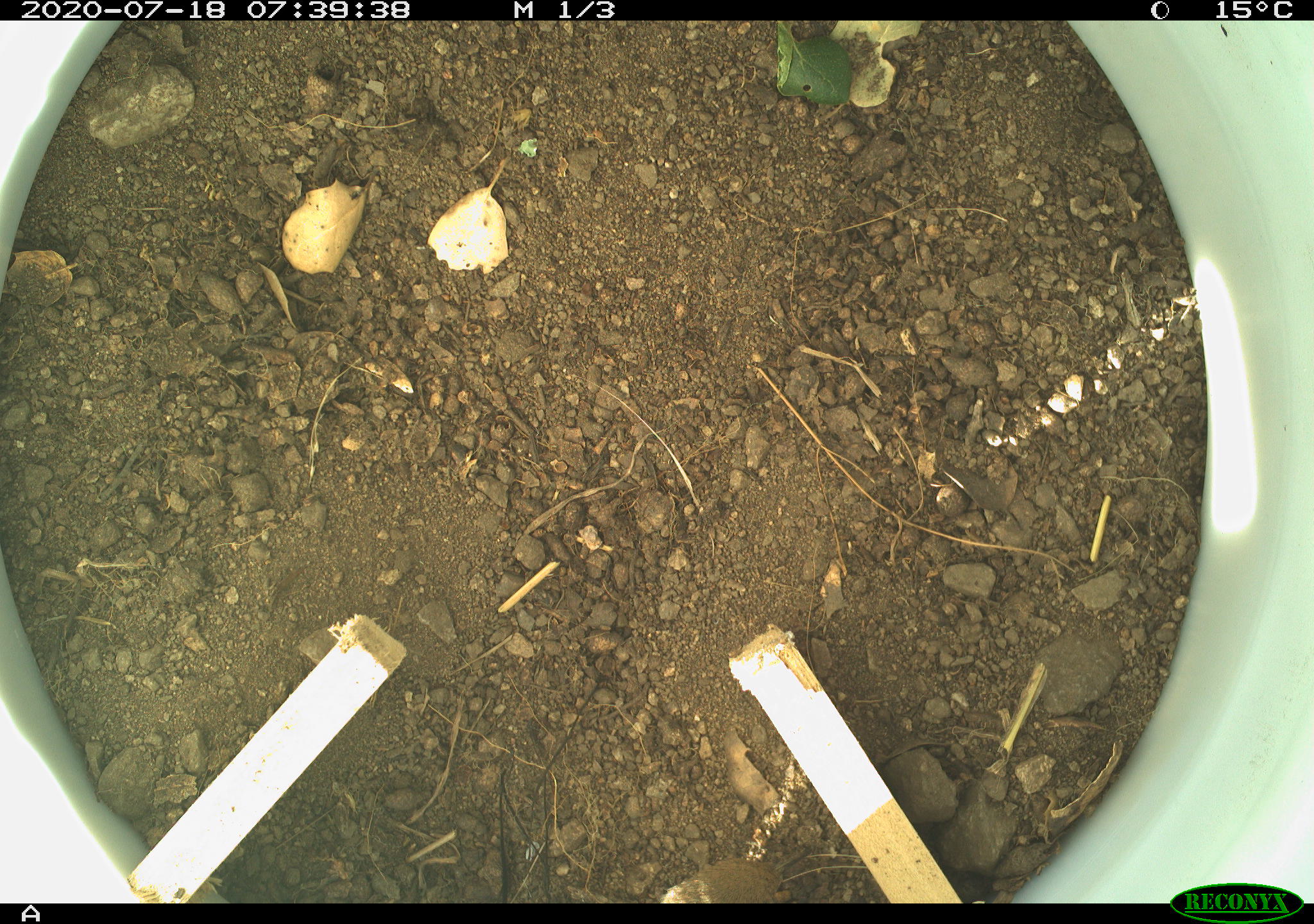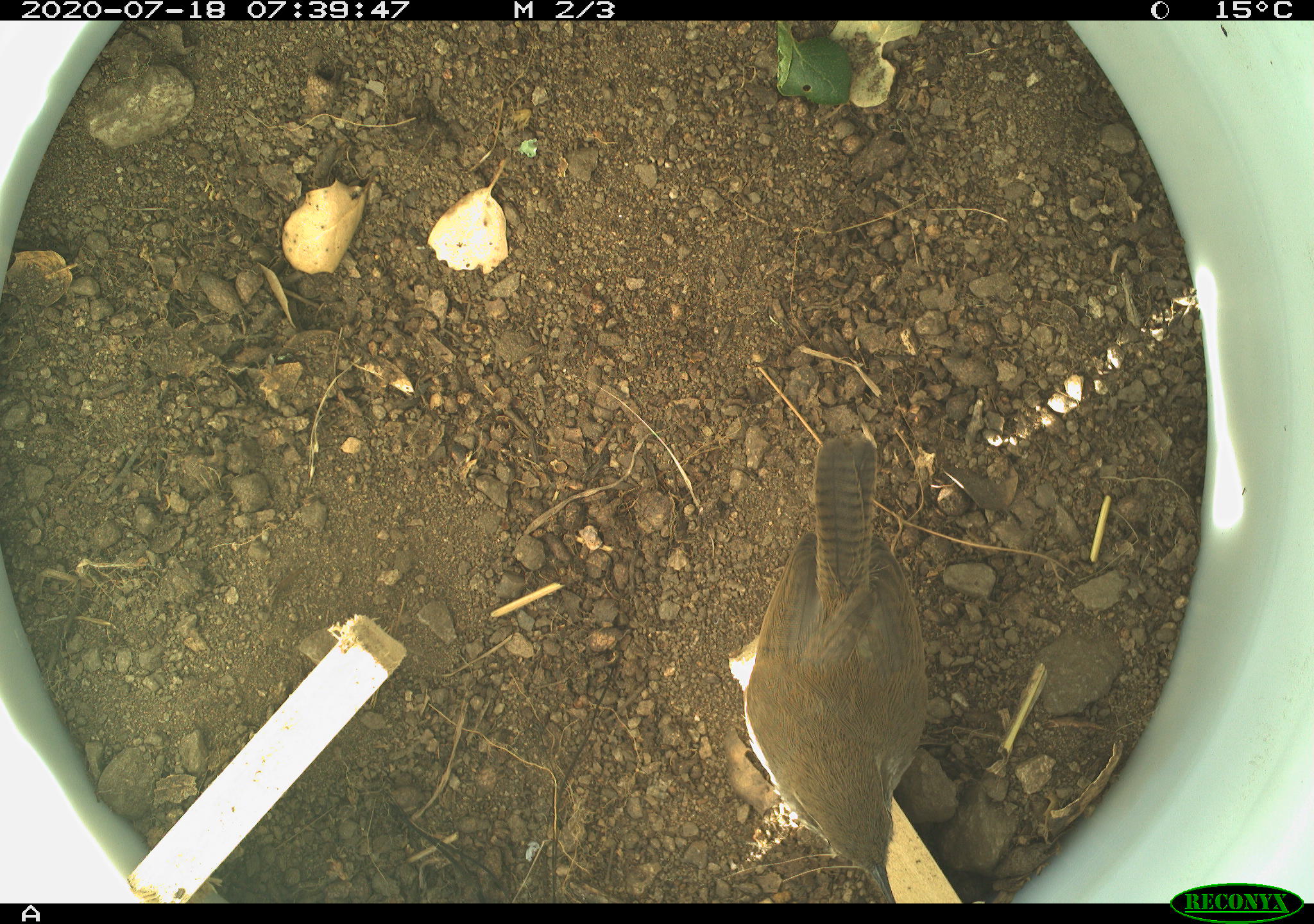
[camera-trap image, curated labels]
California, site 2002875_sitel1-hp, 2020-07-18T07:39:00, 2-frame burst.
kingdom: Animalia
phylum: Chordata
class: Aves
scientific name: Aves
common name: bird